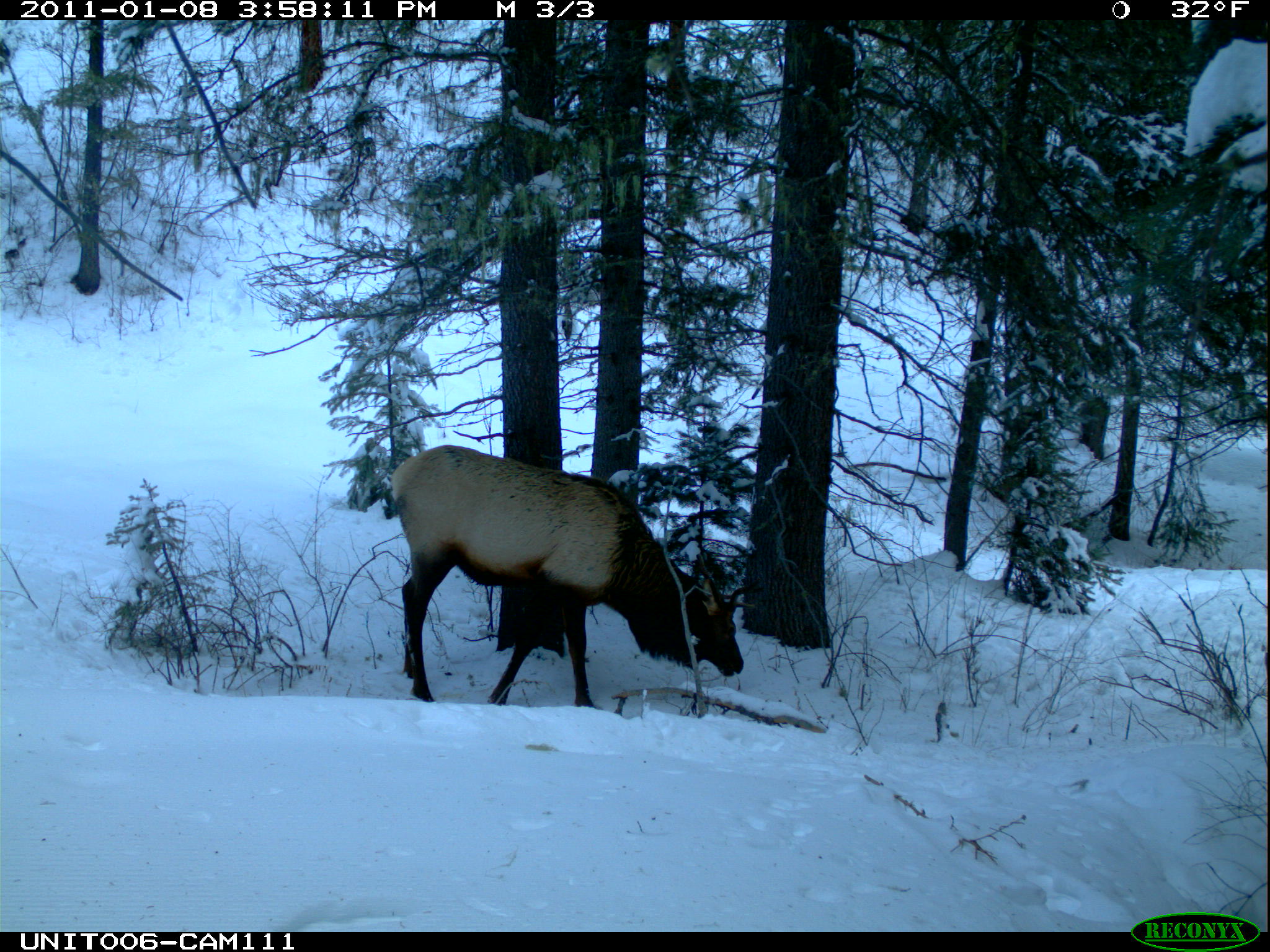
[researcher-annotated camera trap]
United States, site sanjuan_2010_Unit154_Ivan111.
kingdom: Animalia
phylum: Chordata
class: Mammalia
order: Artiodactyla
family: Cervidae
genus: Cervus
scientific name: Cervus elaphus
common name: red deer